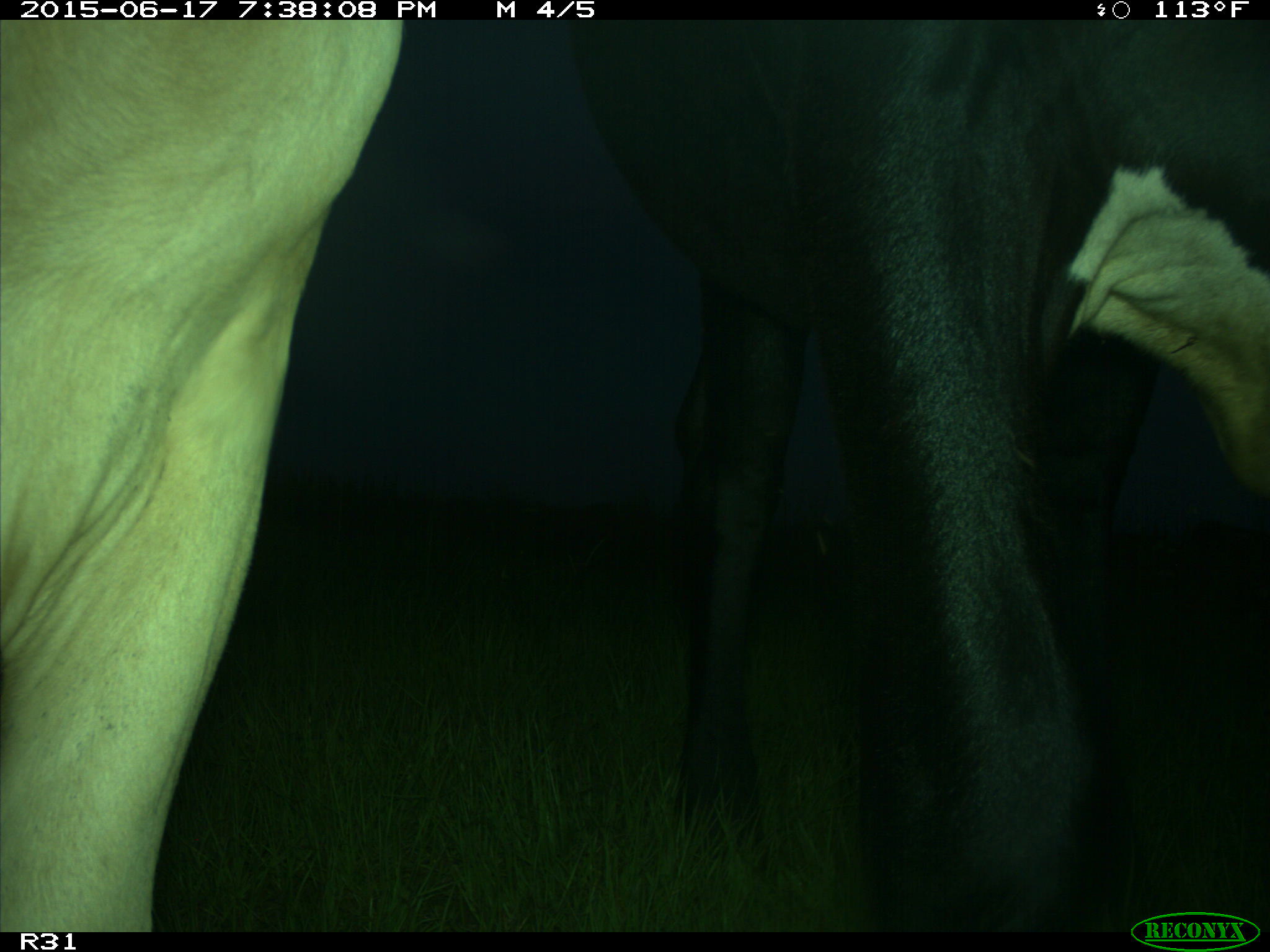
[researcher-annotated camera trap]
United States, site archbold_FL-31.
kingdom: Animalia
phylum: Chordata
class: Mammalia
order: Artiodactyla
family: Bovidae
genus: Bos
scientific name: Bos taurus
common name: domestic cow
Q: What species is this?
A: Bos taurus (domestic cow).